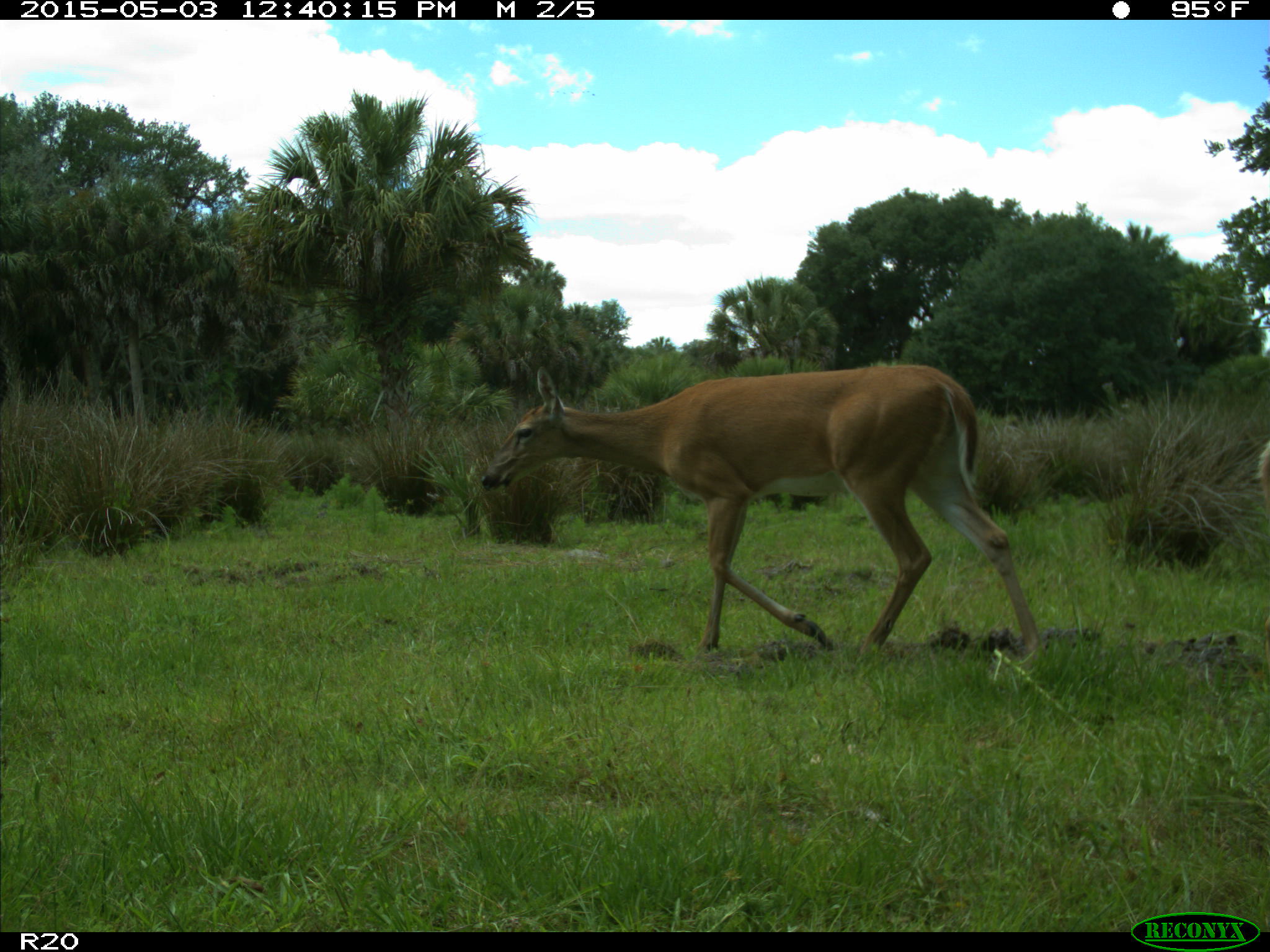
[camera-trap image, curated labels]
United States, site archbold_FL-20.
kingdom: Animalia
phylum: Chordata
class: Mammalia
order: Artiodactyla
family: Cervidae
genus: Odocoileus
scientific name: Odocoileus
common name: deer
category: unidentified deer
Unidentified deer (deer) (Odocoileus).